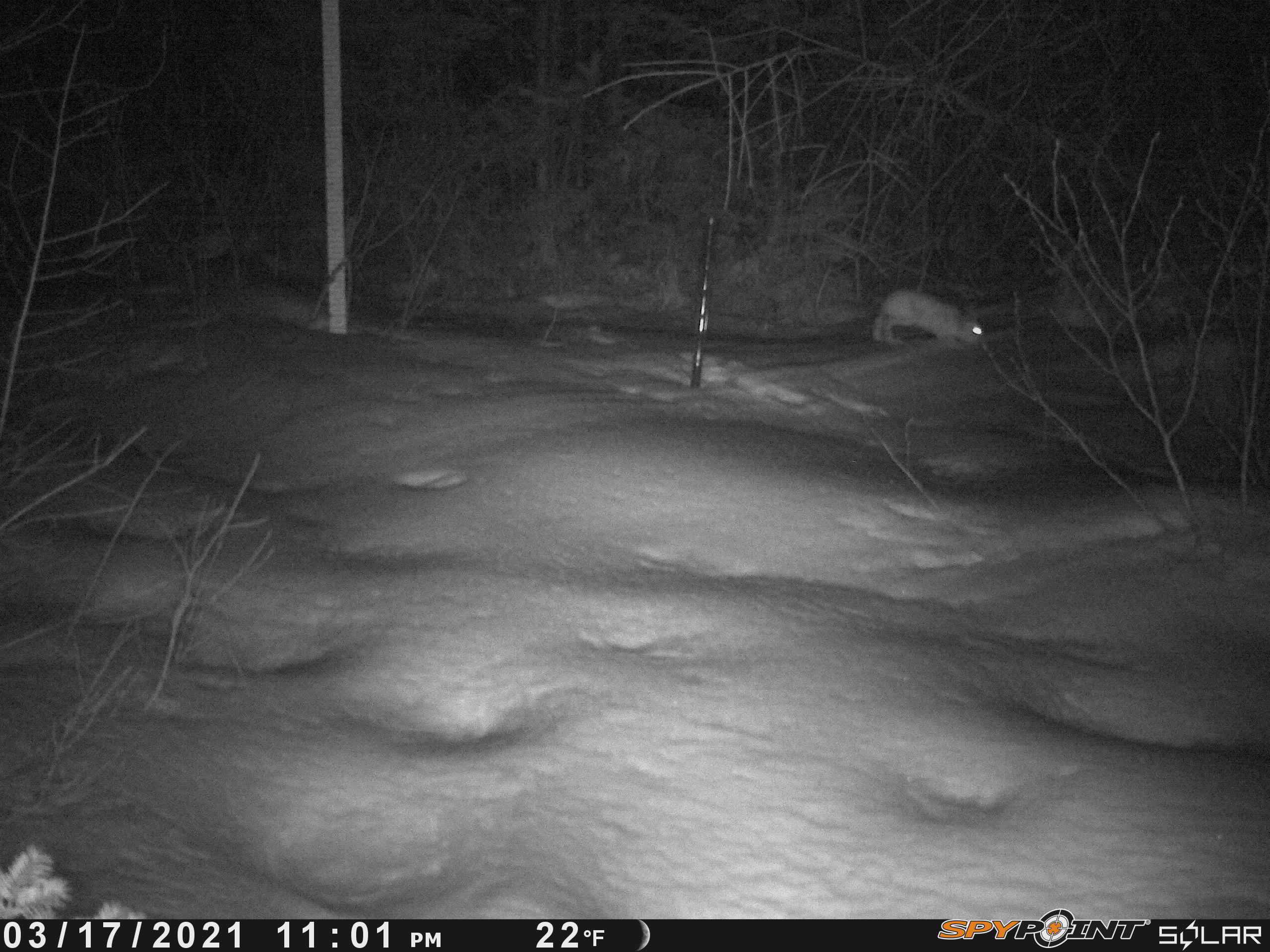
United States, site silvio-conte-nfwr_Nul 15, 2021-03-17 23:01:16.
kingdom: Animalia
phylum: Chordata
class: Mammalia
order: Lagomorpha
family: Leporidae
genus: Lepus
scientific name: Lepus americanus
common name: snowshoe hare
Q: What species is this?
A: Snowshoe hare (Lepus americanus).